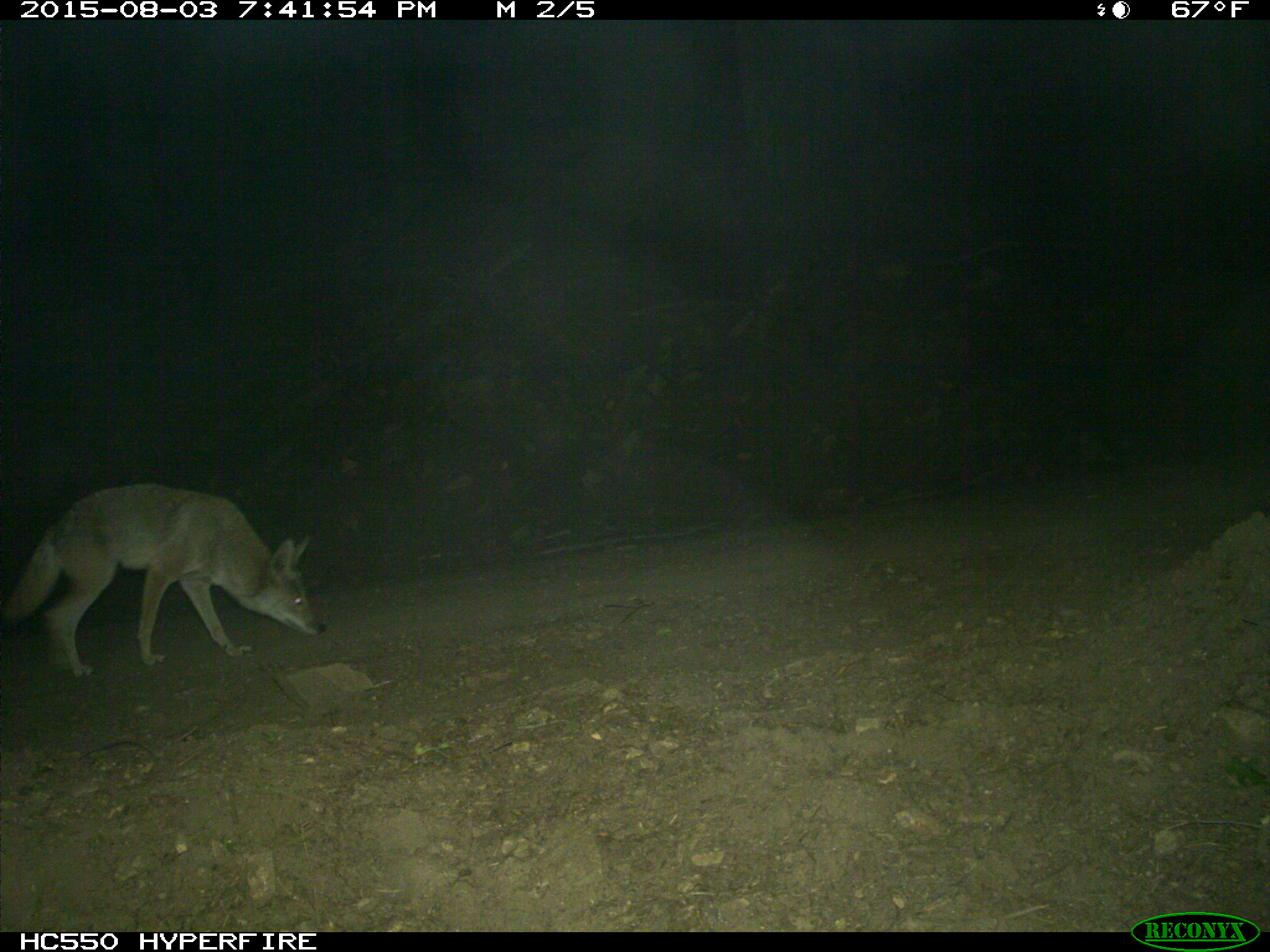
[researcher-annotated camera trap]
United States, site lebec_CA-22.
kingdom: Animalia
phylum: Chordata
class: Mammalia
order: Carnivora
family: Canidae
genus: Canis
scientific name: Canis latrans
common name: coyote